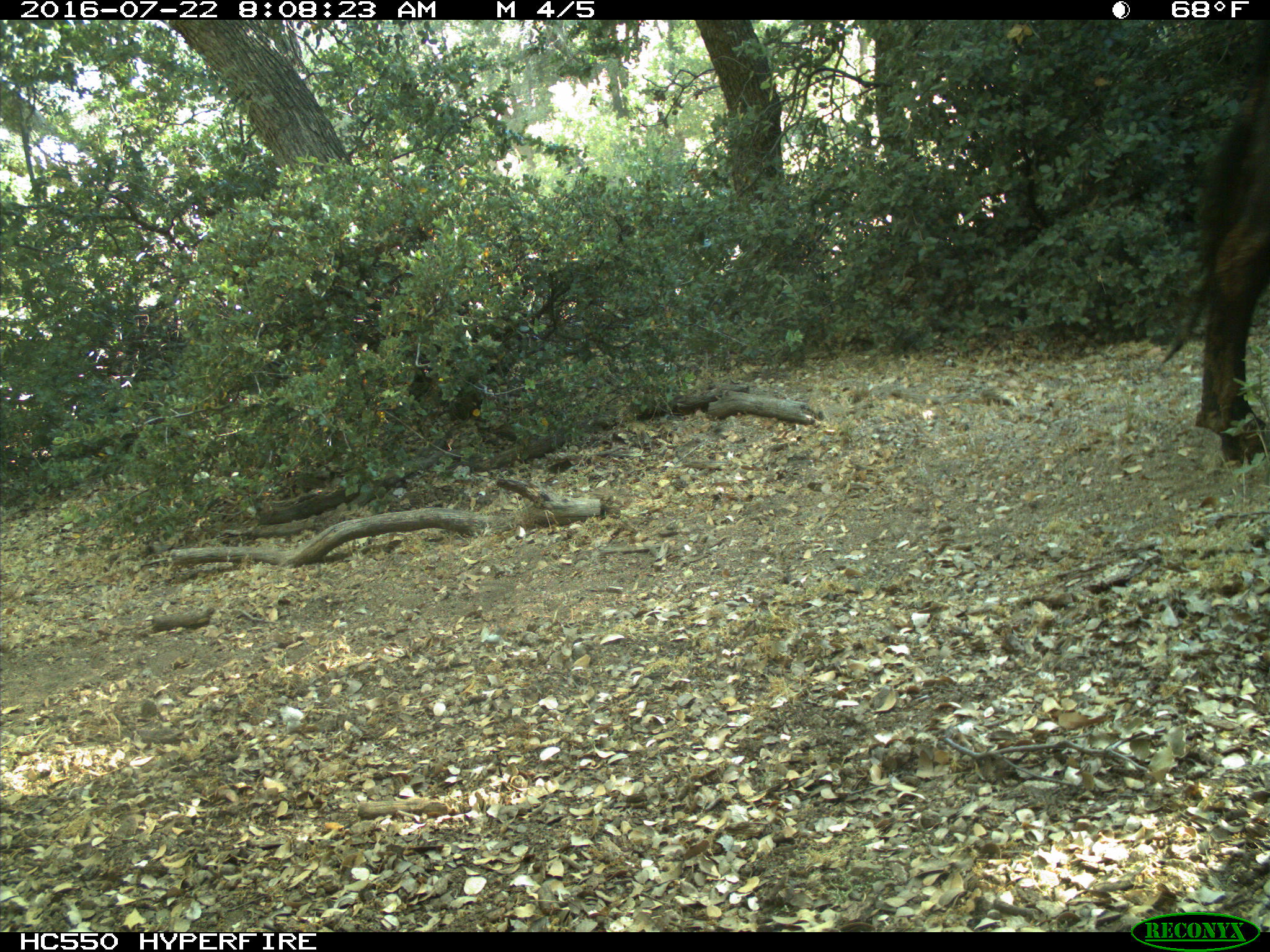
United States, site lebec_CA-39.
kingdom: Animalia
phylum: Chordata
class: Mammalia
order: Artiodactyla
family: Bovidae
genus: Bos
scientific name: Bos taurus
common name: domestic cow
Bos taurus (domestic cow).